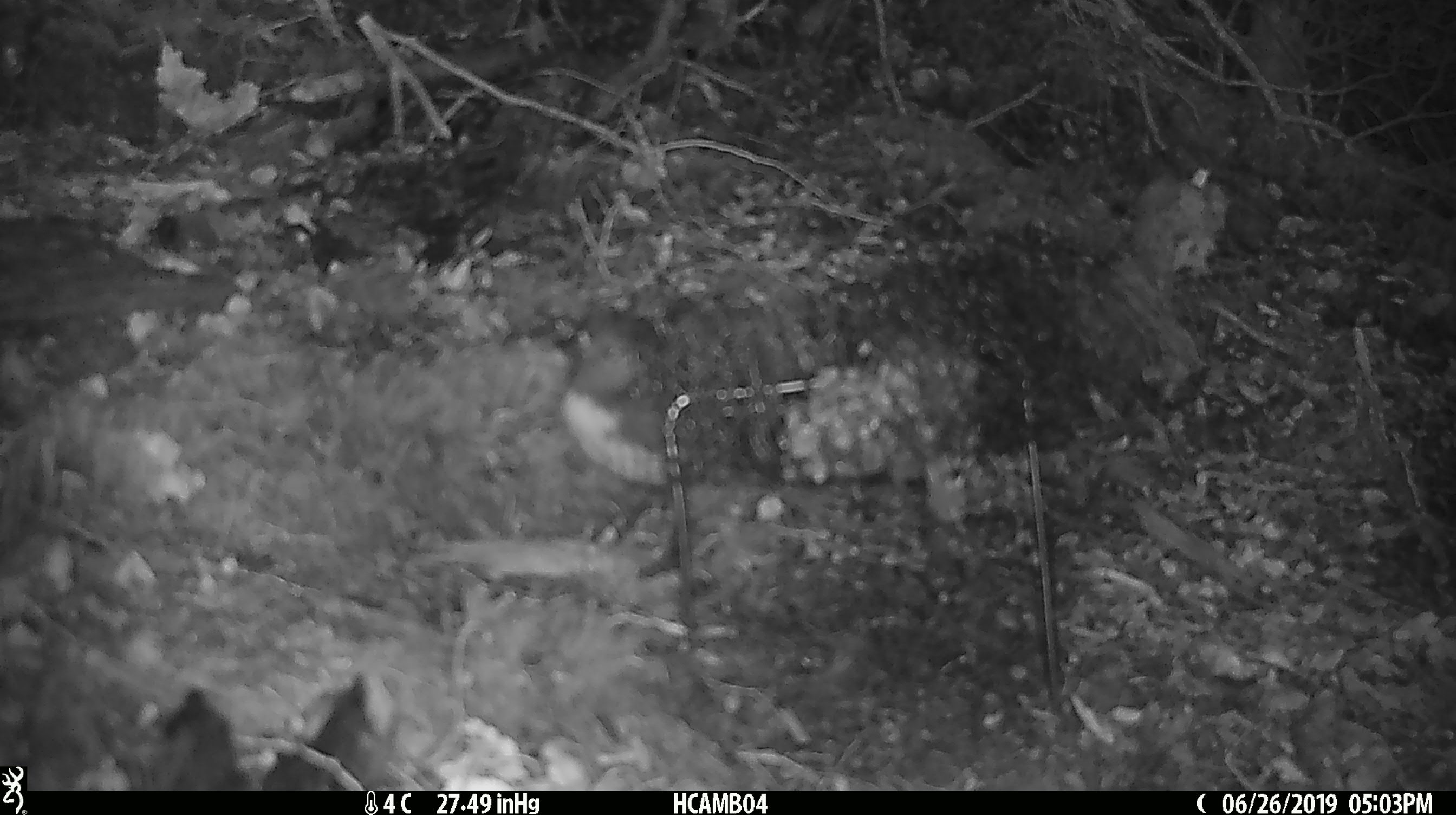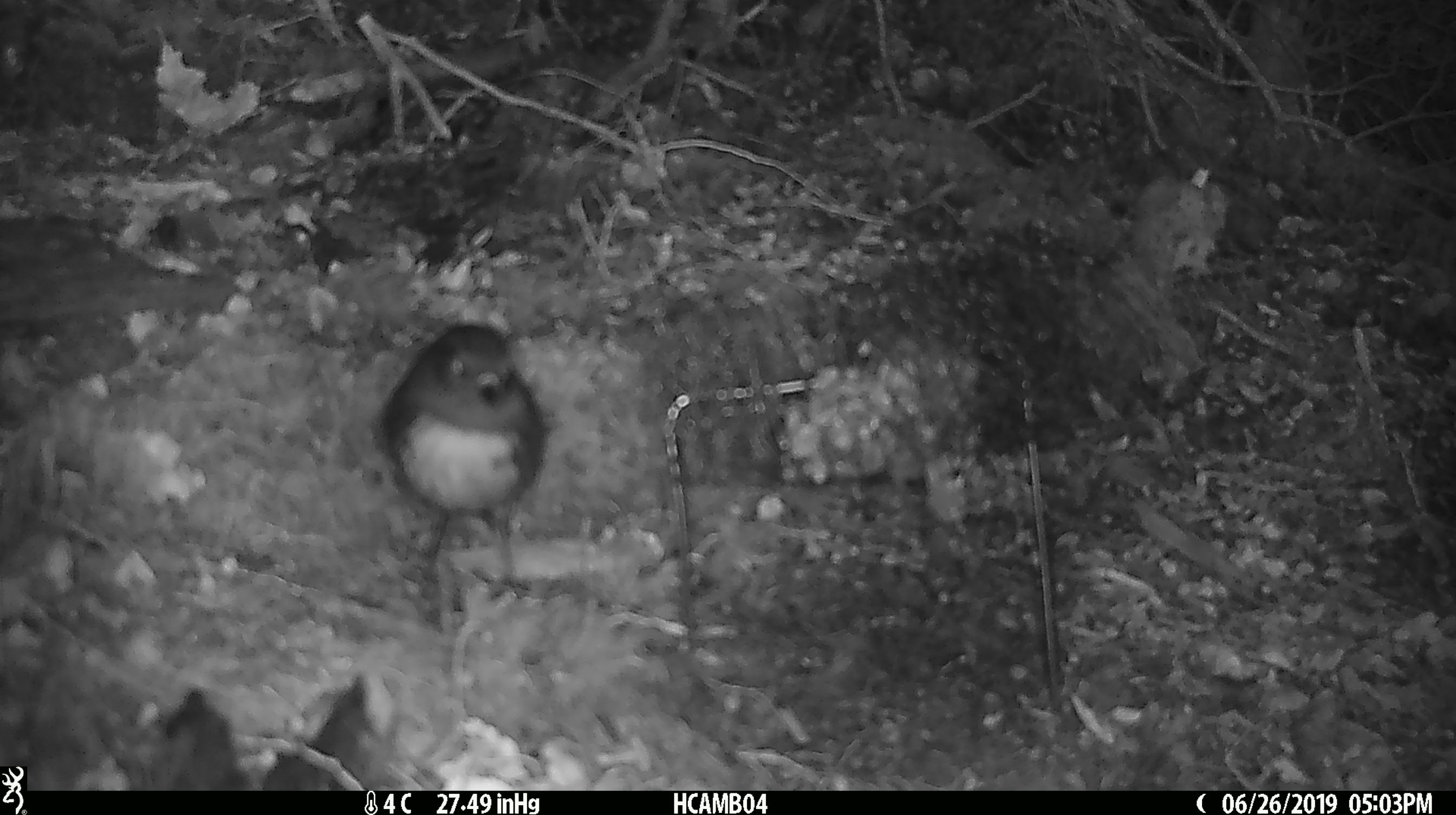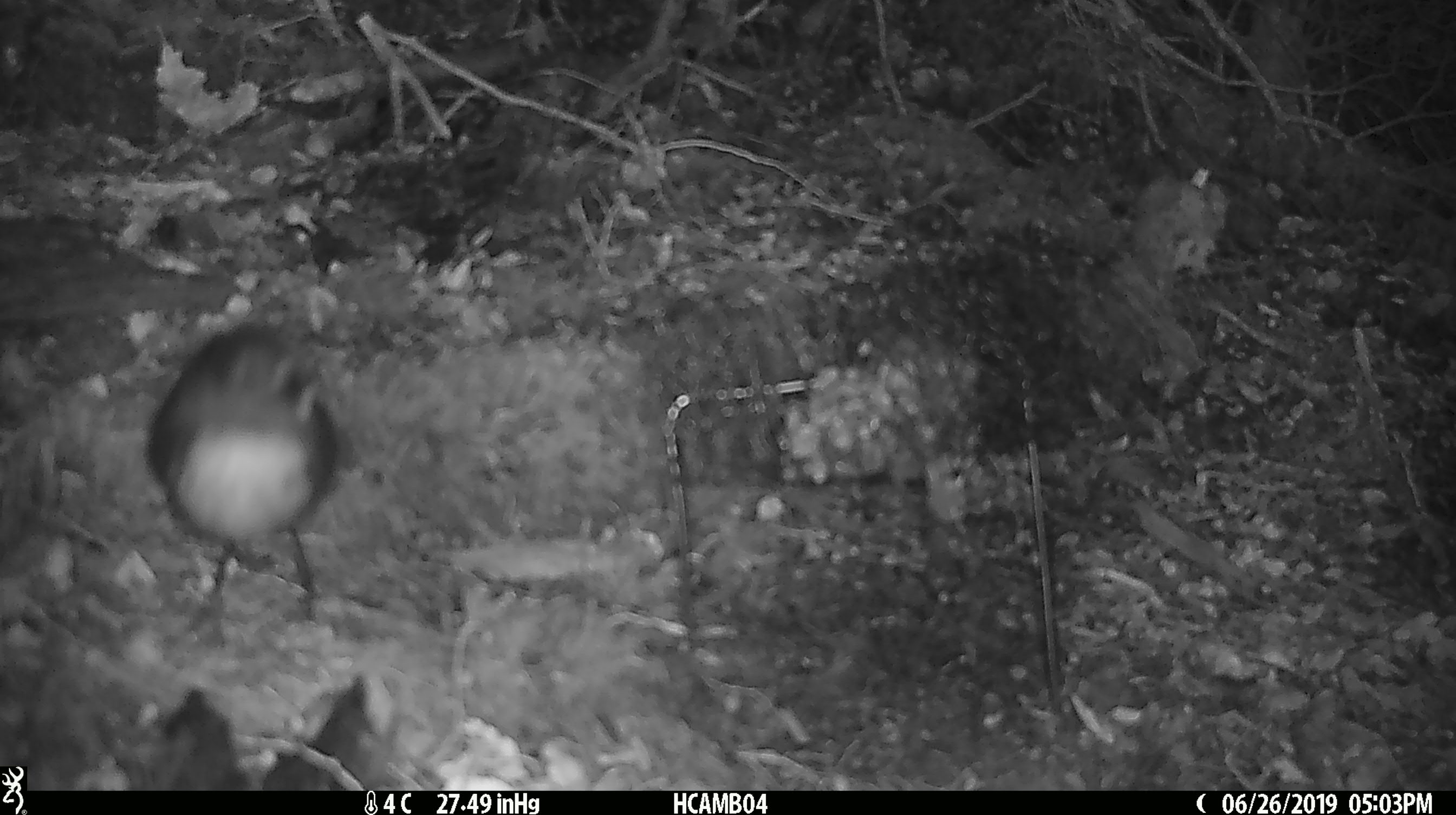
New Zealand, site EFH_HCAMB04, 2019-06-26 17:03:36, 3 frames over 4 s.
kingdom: Animalia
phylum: Chordata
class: Aves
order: Passeriformes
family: Petroicidae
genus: Petroica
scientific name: Petroica australis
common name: new zealand robin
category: robin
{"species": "robin (new zealand robin) (Petroica australis)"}